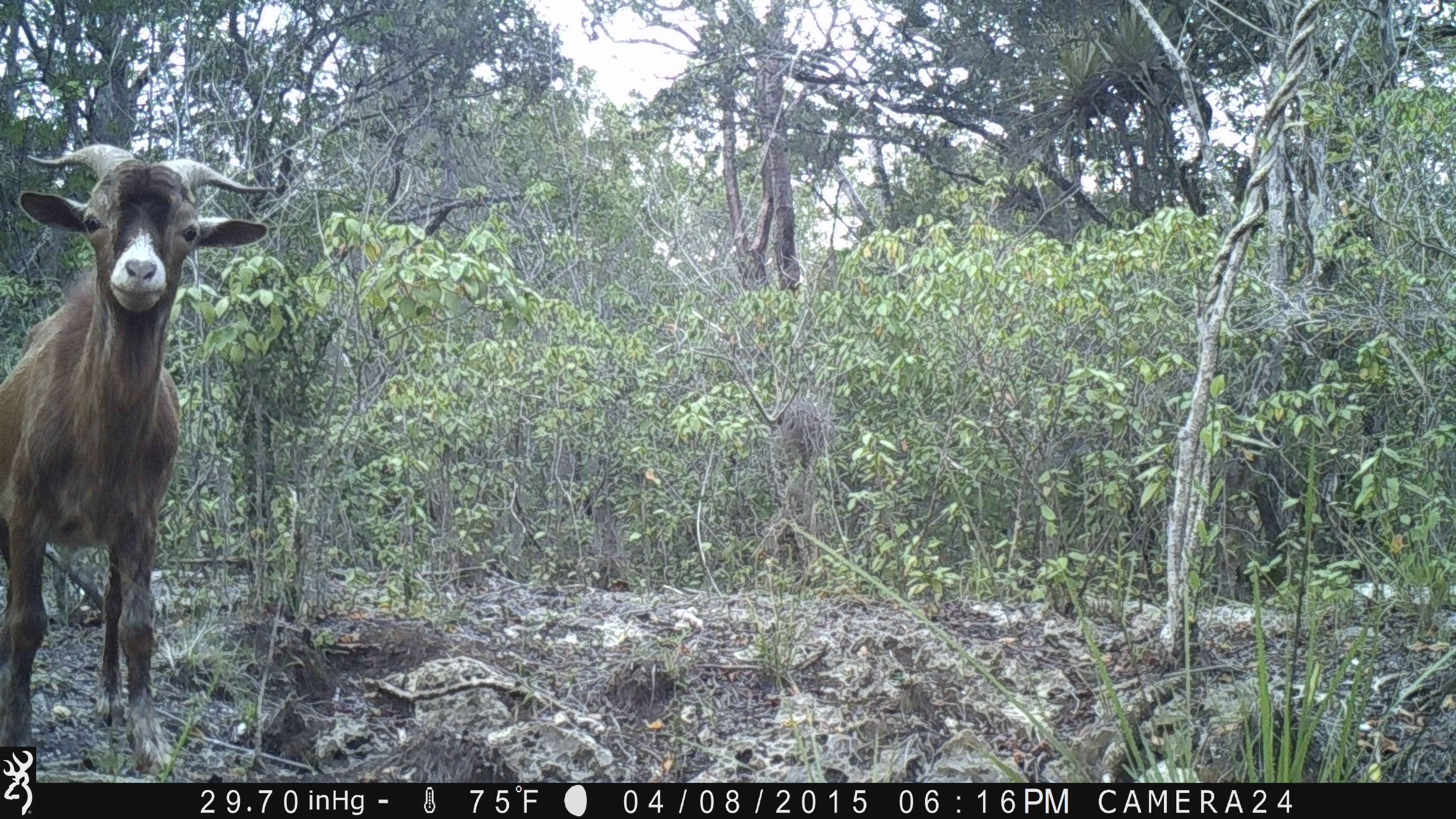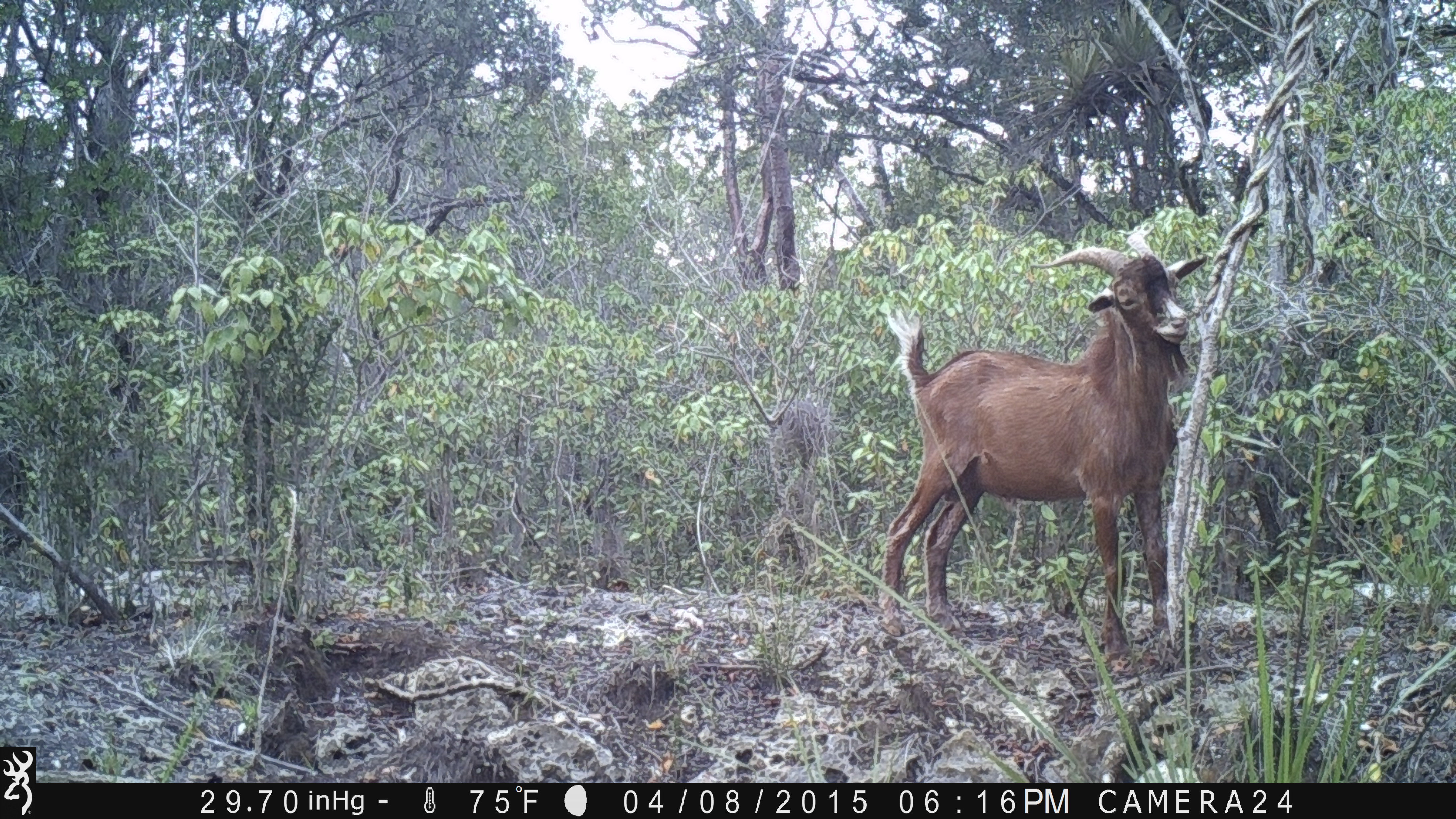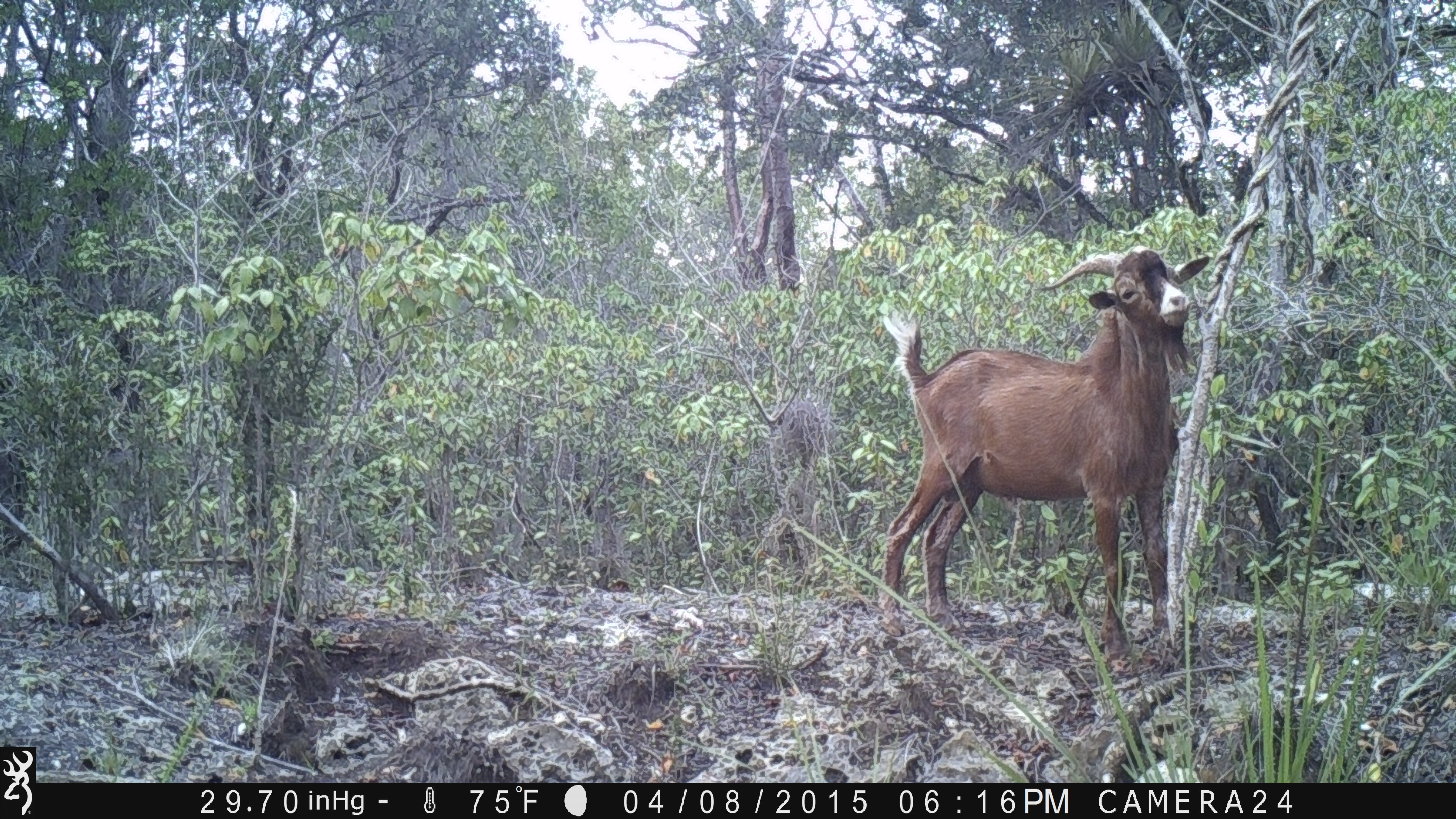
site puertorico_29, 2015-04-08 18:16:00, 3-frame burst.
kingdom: Animalia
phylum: Chordata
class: Mammalia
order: Artiodactyla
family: Bovidae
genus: Capra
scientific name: Capra hircus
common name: goat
Goat (Capra hircus).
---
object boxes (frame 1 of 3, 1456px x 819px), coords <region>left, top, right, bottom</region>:
goat: <region>0, 141, 285, 746</region>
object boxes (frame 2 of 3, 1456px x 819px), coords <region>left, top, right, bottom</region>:
goat: <region>870, 244, 1204, 659</region>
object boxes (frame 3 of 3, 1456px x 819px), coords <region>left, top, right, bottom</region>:
goat: <region>872, 246, 1206, 660</region>